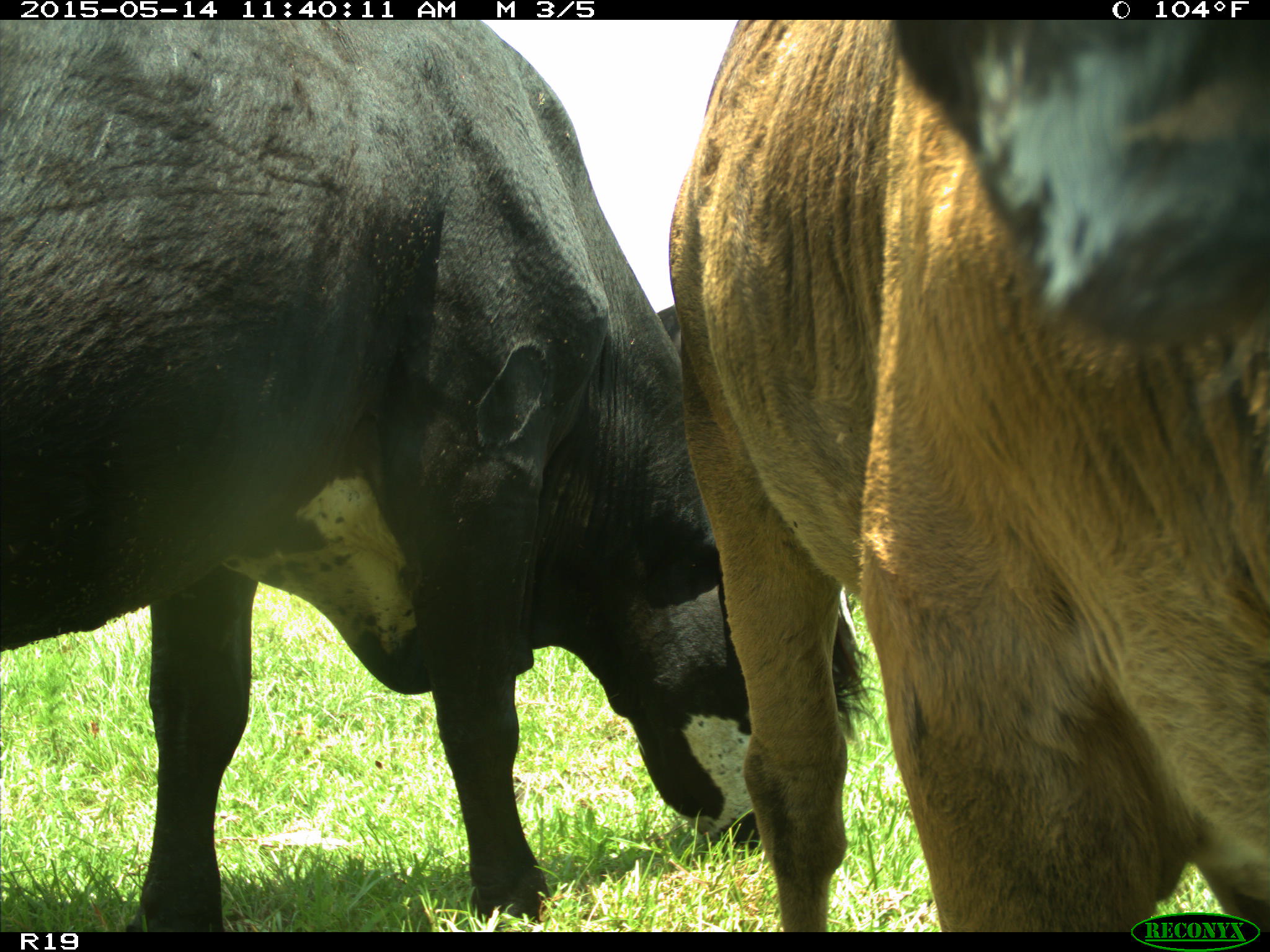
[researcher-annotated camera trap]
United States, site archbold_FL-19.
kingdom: Animalia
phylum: Chordata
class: Mammalia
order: Artiodactyla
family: Bovidae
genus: Bos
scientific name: Bos taurus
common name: domestic cow